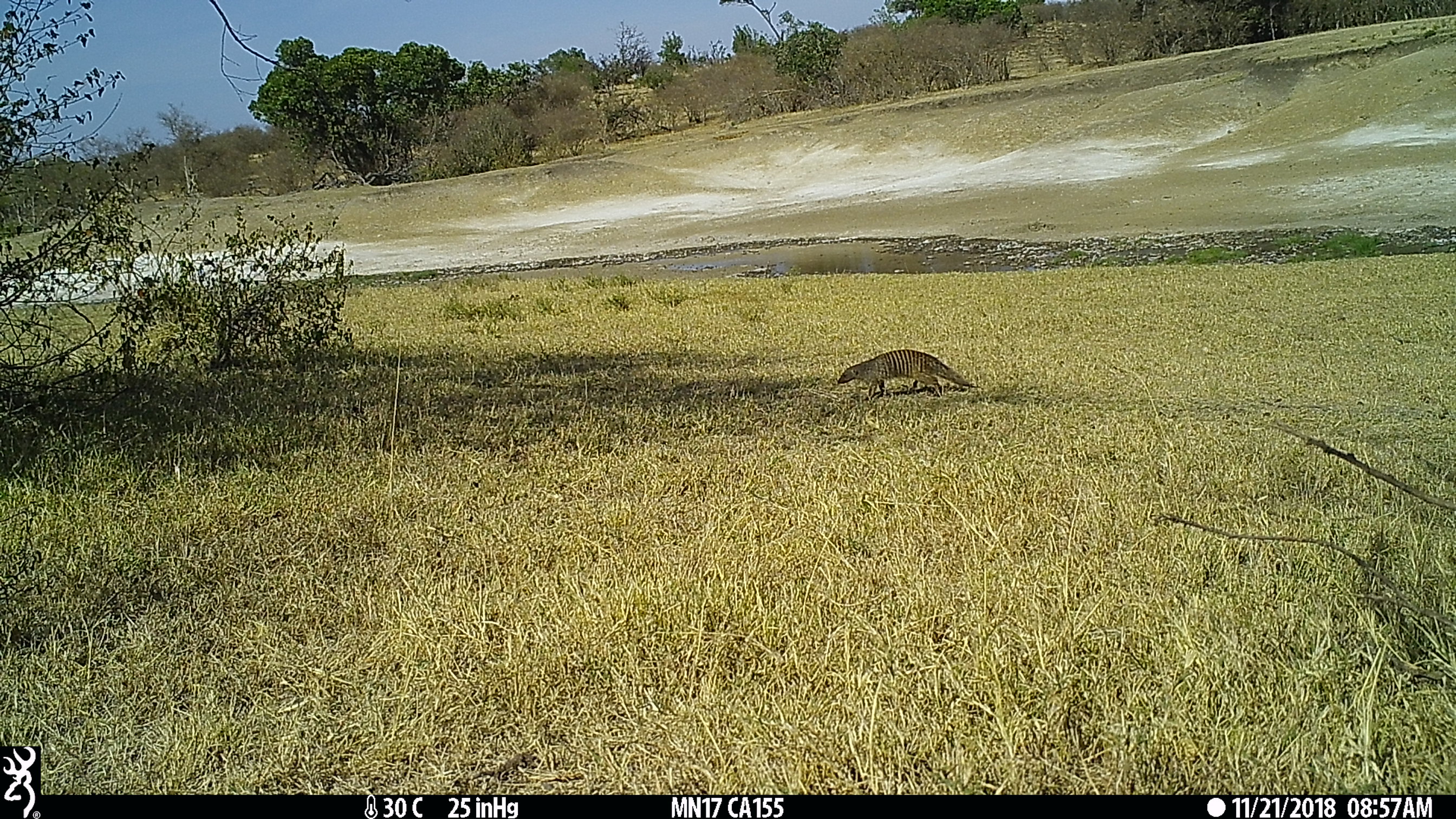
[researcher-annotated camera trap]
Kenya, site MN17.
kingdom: Animalia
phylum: Chordata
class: Mammalia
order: Carnivora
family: Herpestidae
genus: Mungos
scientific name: Mungos mungo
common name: banded mongoose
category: mongoose banded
Mongoose banded (banded mongoose) (Mungos mungo).